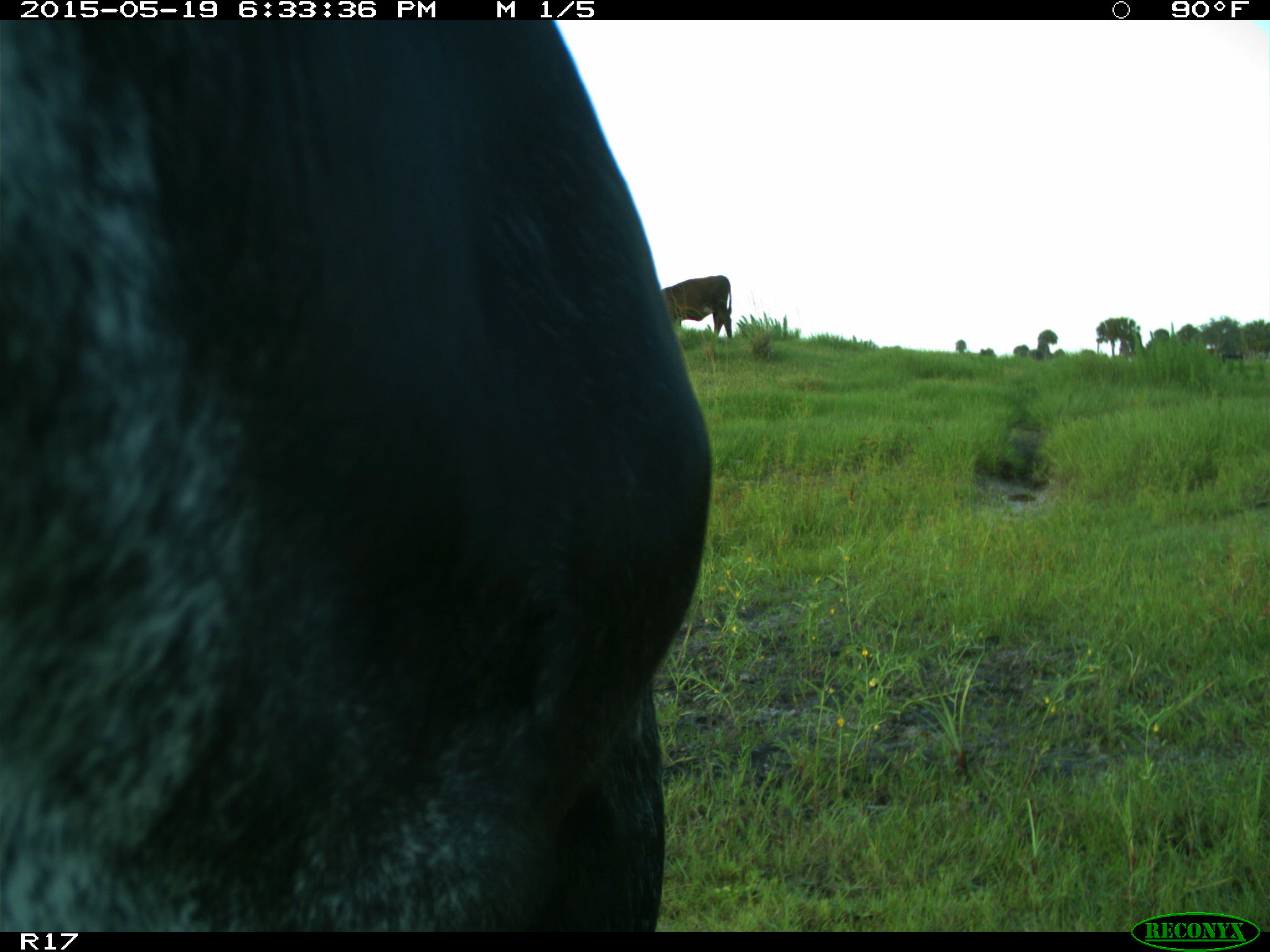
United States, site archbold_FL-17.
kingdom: Animalia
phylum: Chordata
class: Mammalia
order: Artiodactyla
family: Bovidae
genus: Bos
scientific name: Bos taurus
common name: domestic cow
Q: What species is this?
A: Bos taurus (domestic cow).